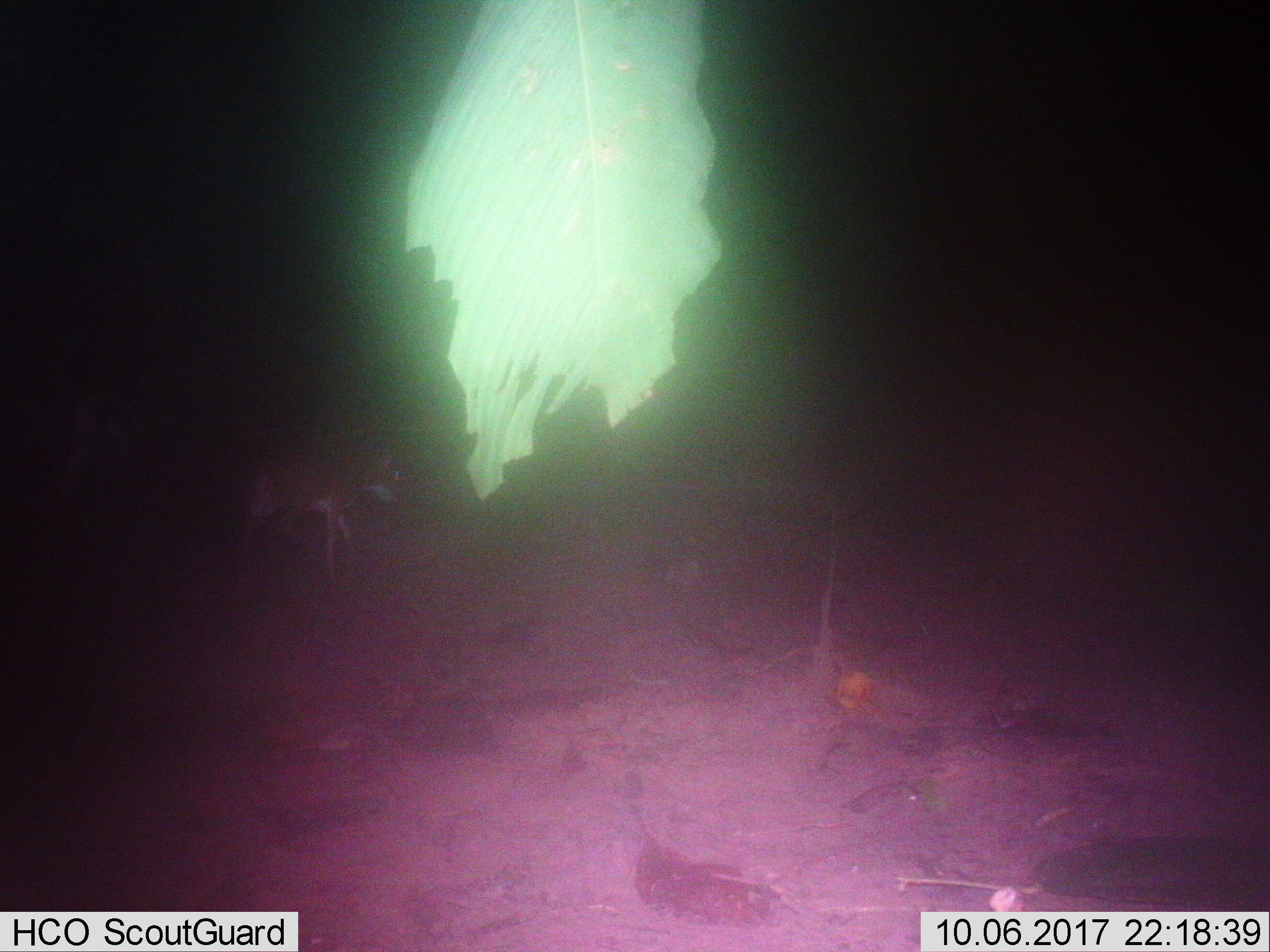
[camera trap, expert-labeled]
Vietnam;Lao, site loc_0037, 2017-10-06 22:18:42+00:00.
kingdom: Animalia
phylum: Chordata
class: Mammalia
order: Artiodactyla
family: Tragulidae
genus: Moschiola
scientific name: Moschiola meminna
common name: chevrotain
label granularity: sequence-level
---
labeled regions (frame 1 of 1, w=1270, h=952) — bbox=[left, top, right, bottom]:
chevrotain: bbox=[224, 426, 401, 582]